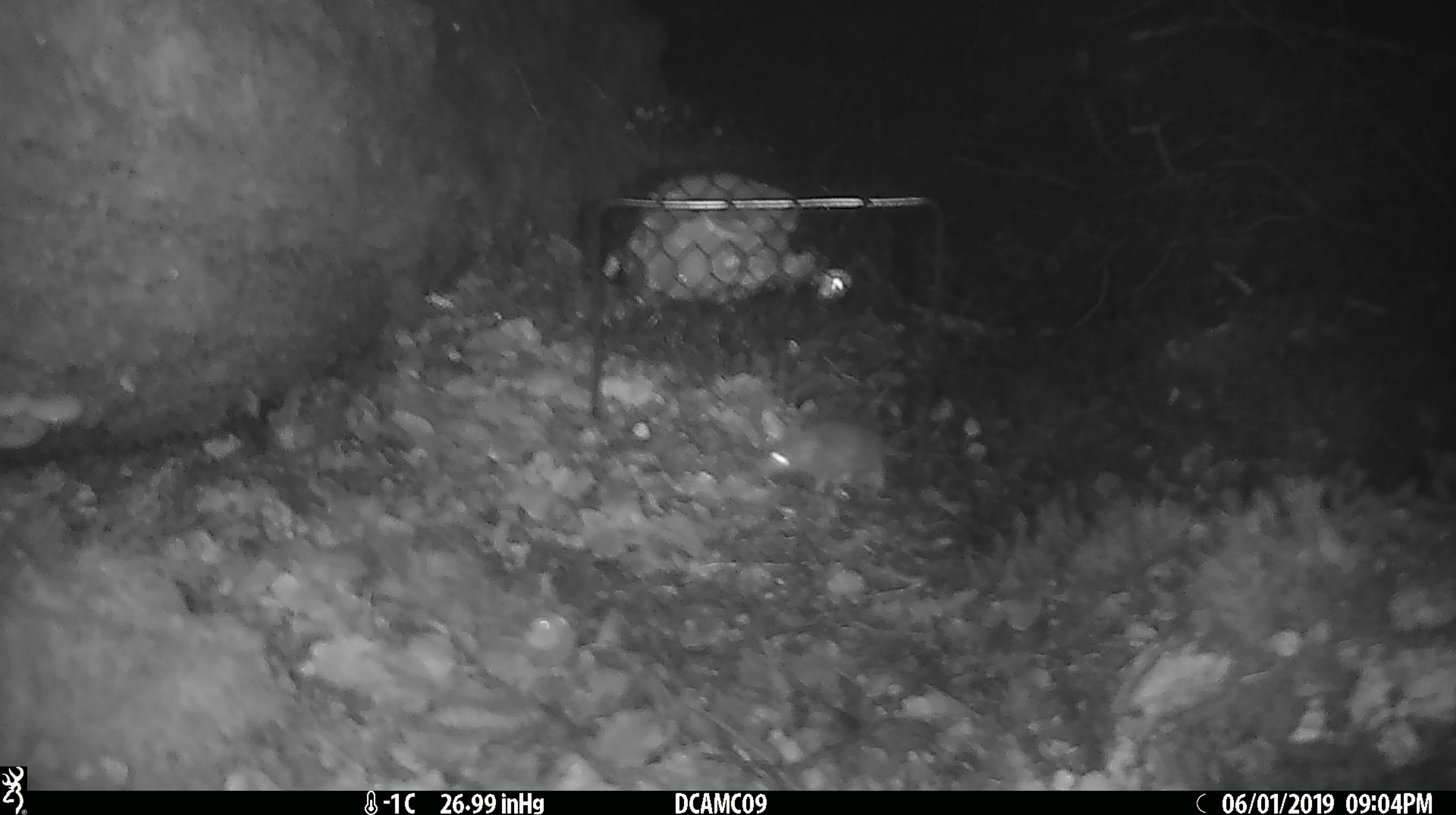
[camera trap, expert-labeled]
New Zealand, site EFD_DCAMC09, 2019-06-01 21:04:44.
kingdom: Animalia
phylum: Chordata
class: Mammalia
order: Rodentia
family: Muridae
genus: Mus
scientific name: Mus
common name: mouse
Mouse (Mus).